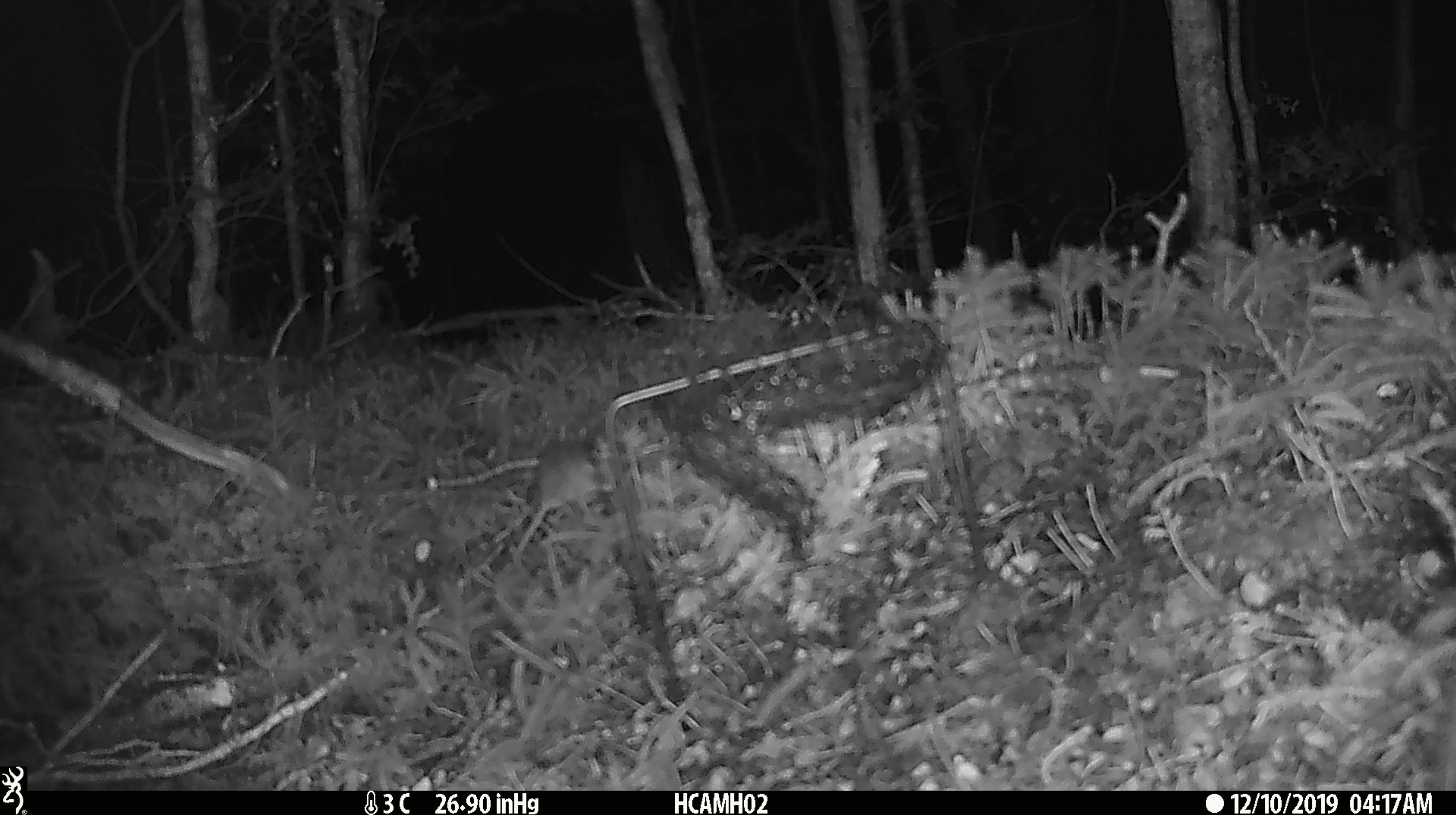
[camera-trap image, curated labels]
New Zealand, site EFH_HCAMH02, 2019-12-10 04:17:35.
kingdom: Animalia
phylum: Chordata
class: Mammalia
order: Rodentia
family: Muridae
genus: Mus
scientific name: Mus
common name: mouse